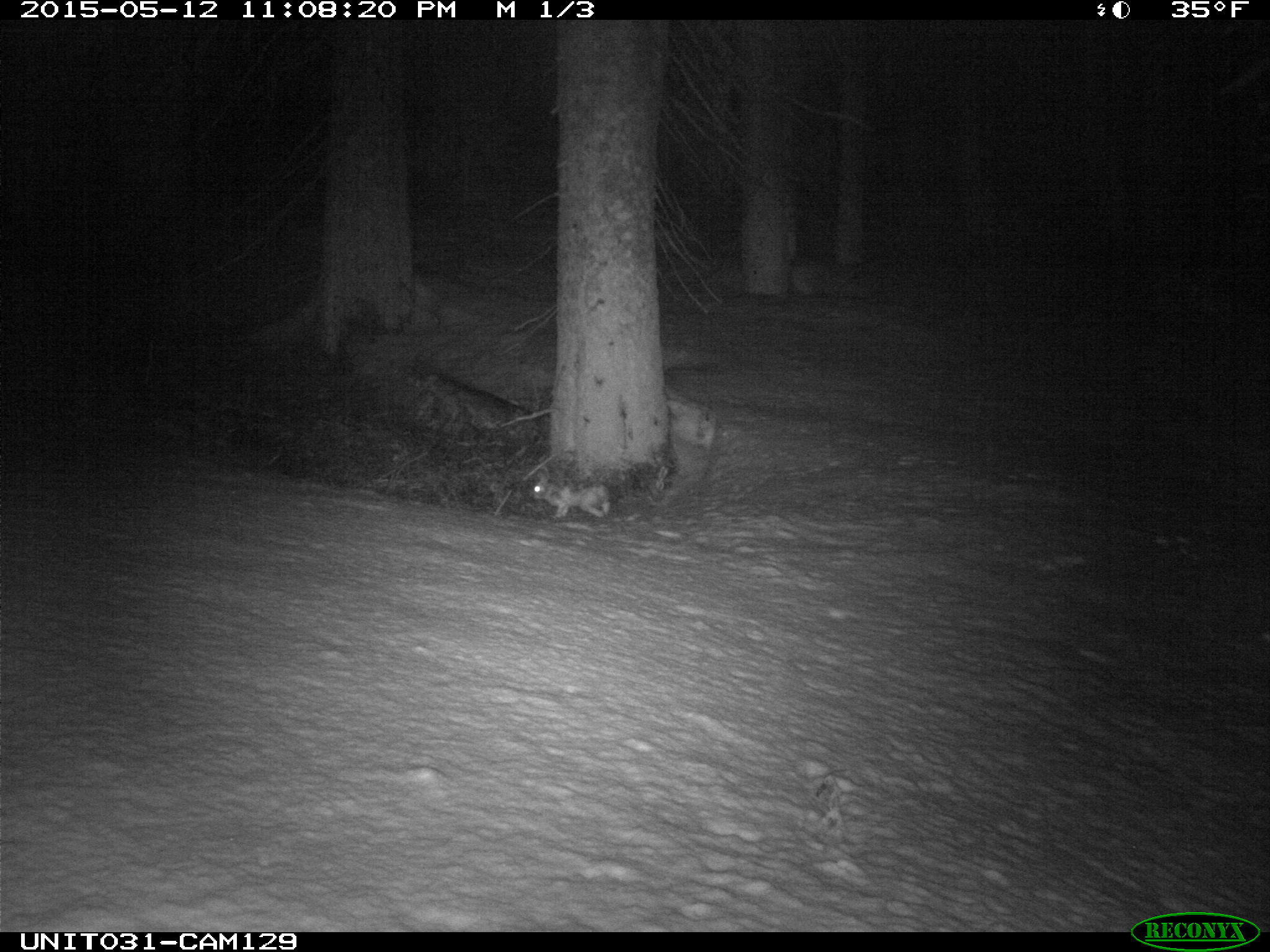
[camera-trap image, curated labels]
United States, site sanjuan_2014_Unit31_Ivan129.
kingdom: Animalia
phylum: Chordata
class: Mammalia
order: Lagomorpha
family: Leporidae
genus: Lepus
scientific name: Lepus americanus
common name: snowshoe hare